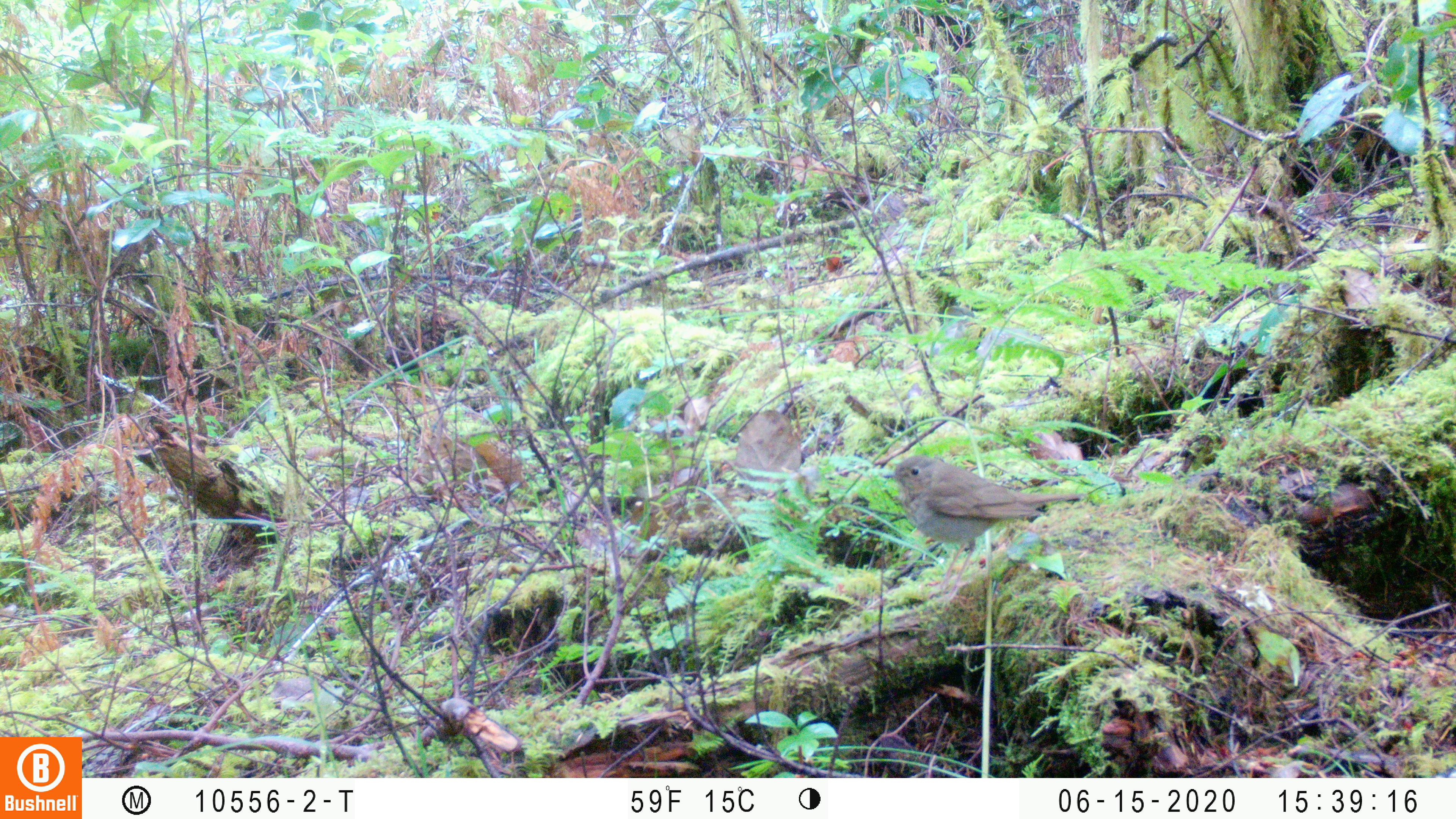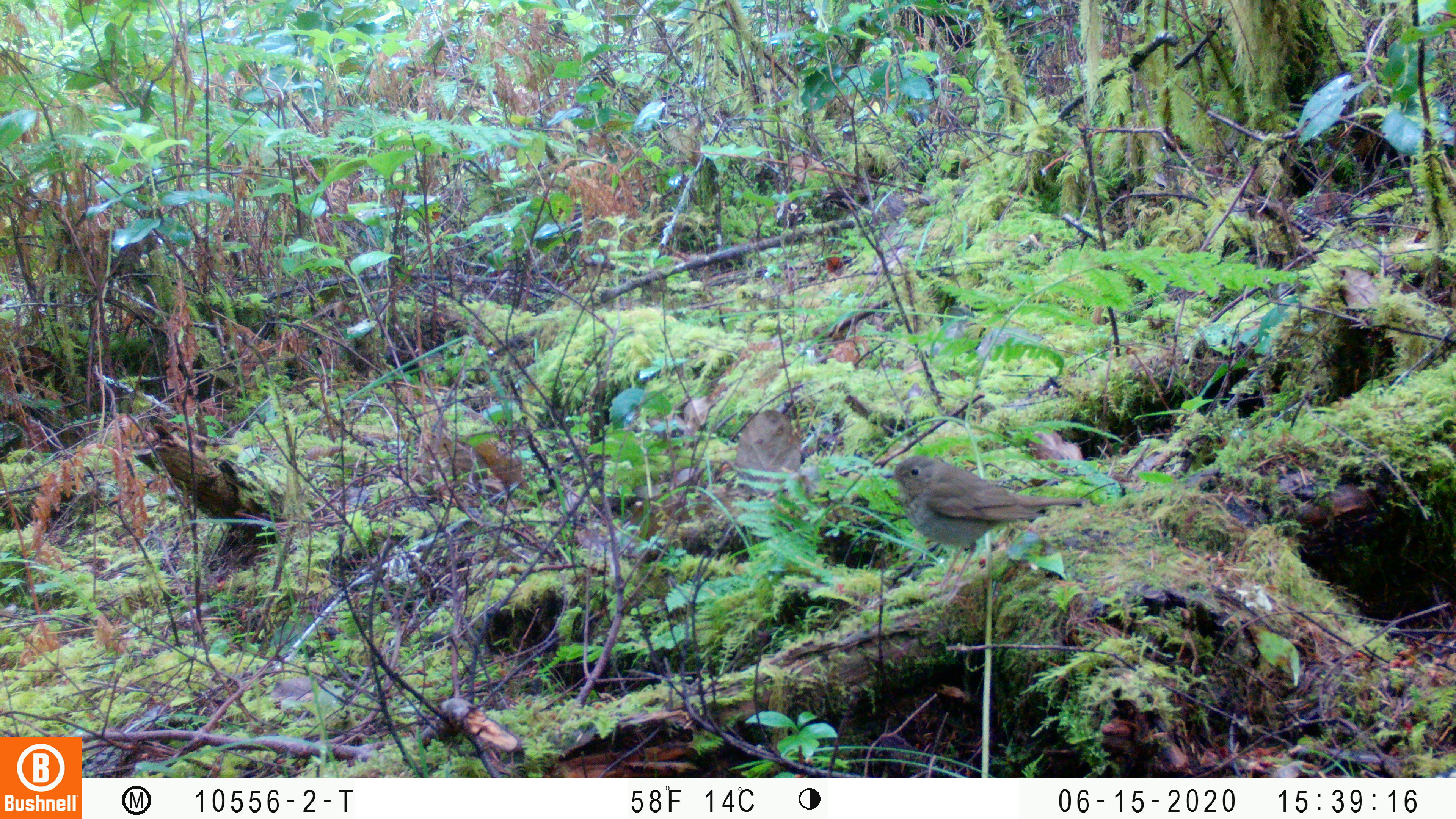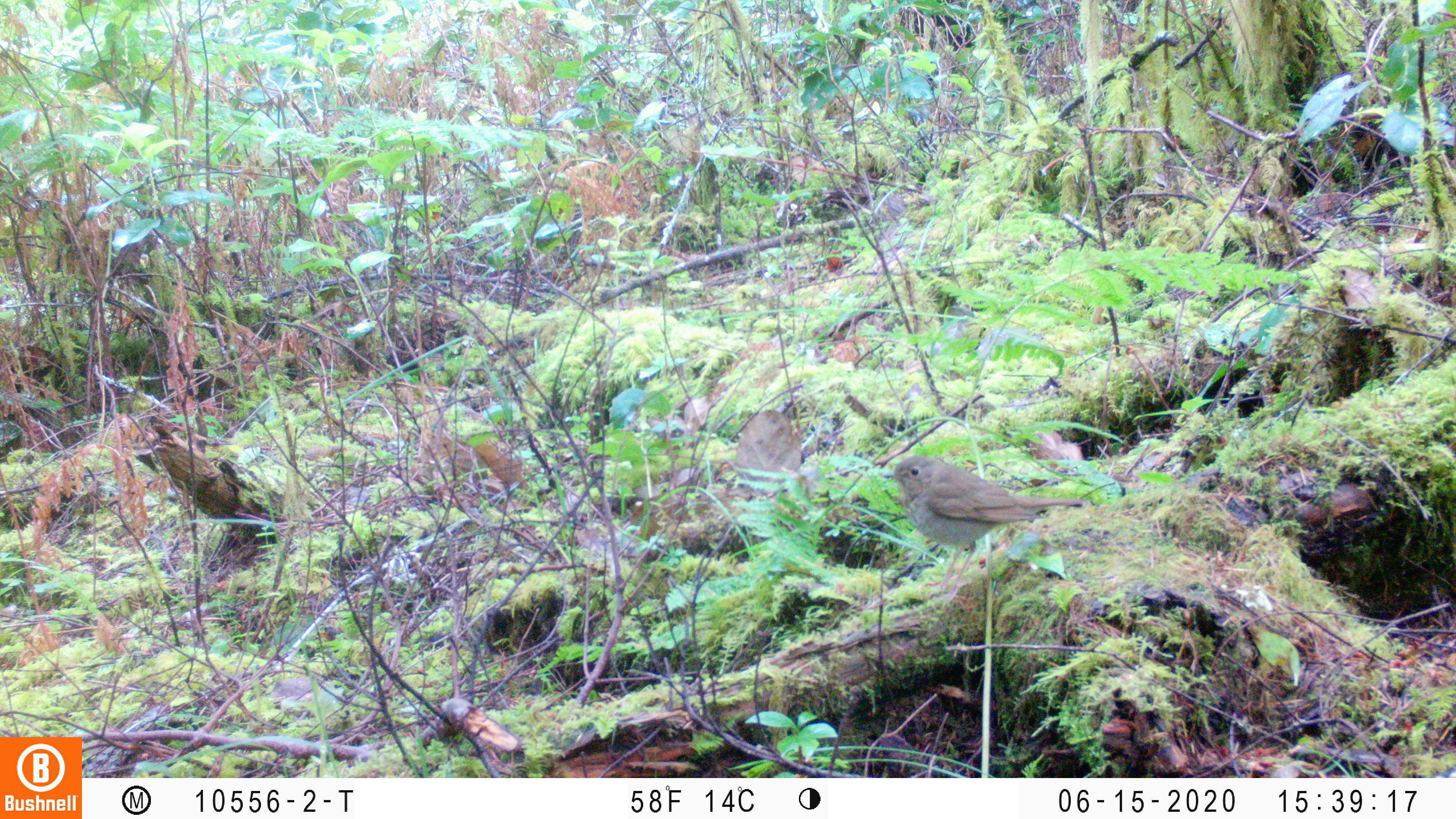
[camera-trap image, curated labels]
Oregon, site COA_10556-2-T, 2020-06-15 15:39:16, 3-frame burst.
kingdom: Animalia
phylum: Chordata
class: Aves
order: Passeriformes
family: Turdidae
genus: Catharus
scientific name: Catharus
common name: brown thrushes and nightingale-thrushes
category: catharus species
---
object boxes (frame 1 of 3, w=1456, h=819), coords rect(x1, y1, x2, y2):
catharus species: rect(886, 457, 1083, 549)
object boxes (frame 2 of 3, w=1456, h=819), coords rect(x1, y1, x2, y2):
catharus species: rect(884, 455, 1083, 559)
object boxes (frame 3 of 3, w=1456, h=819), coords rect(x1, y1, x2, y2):
catharus species: rect(886, 454, 1089, 557)